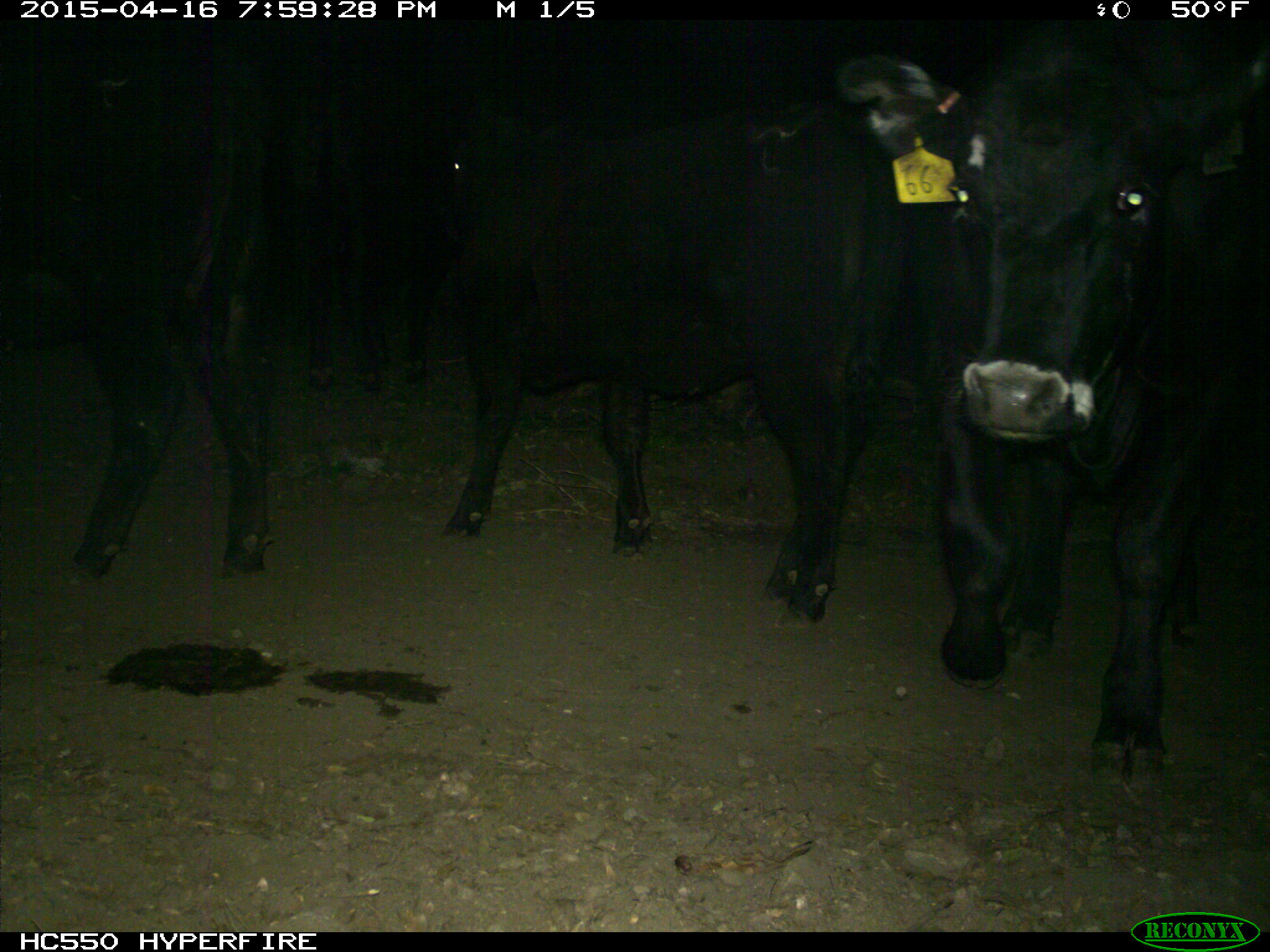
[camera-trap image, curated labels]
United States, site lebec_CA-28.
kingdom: Animalia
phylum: Chordata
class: Mammalia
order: Artiodactyla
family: Bovidae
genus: Bos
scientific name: Bos taurus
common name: domestic cow